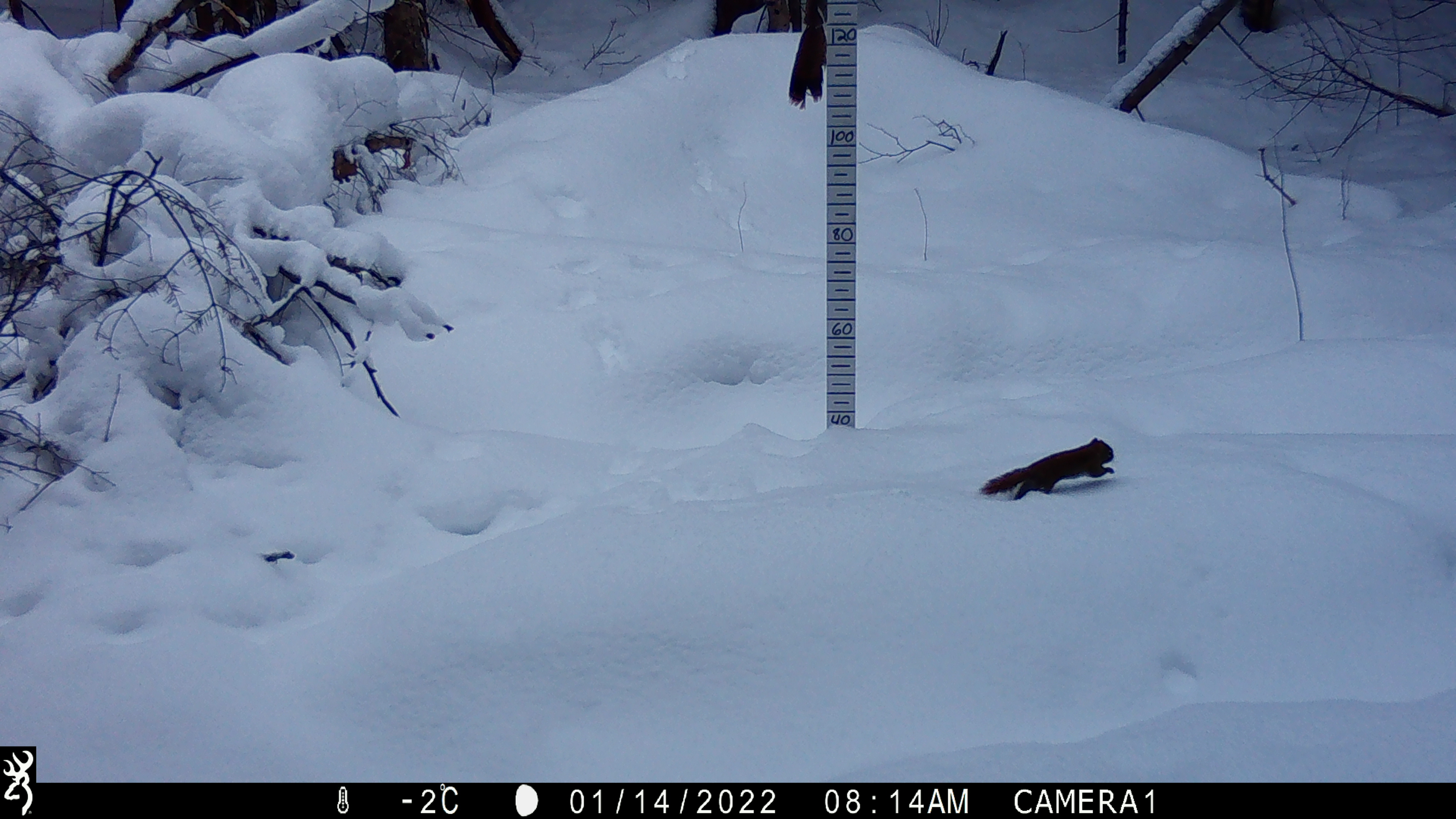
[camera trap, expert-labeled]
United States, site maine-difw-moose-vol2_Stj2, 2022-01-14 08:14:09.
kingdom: Animalia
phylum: Chordata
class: Mammalia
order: Rodentia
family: Sciuridae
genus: Tamiasciurus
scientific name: Tamiasciurus hudsonicus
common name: red squirrel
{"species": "red squirrel (Tamiasciurus hudsonicus)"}